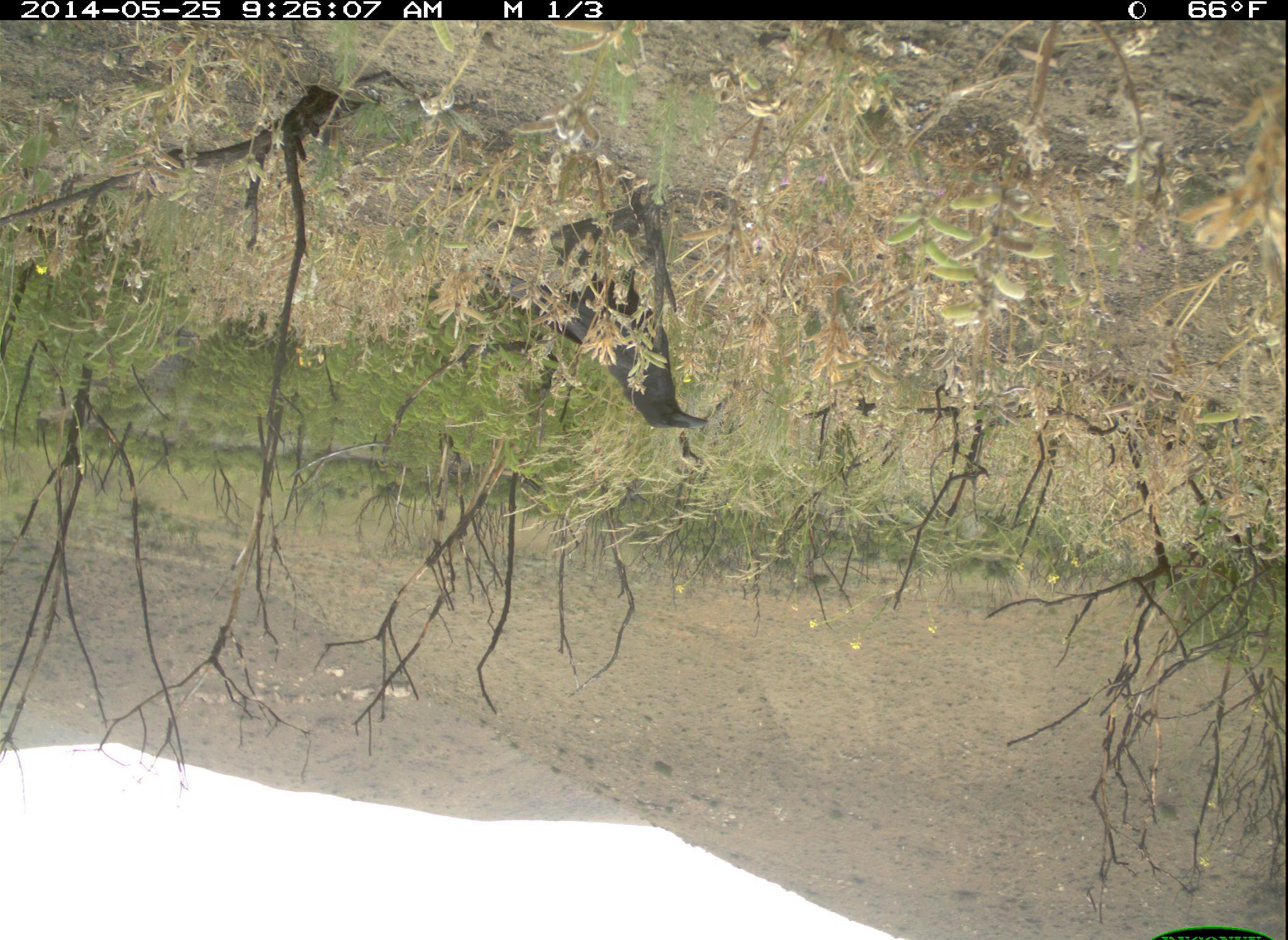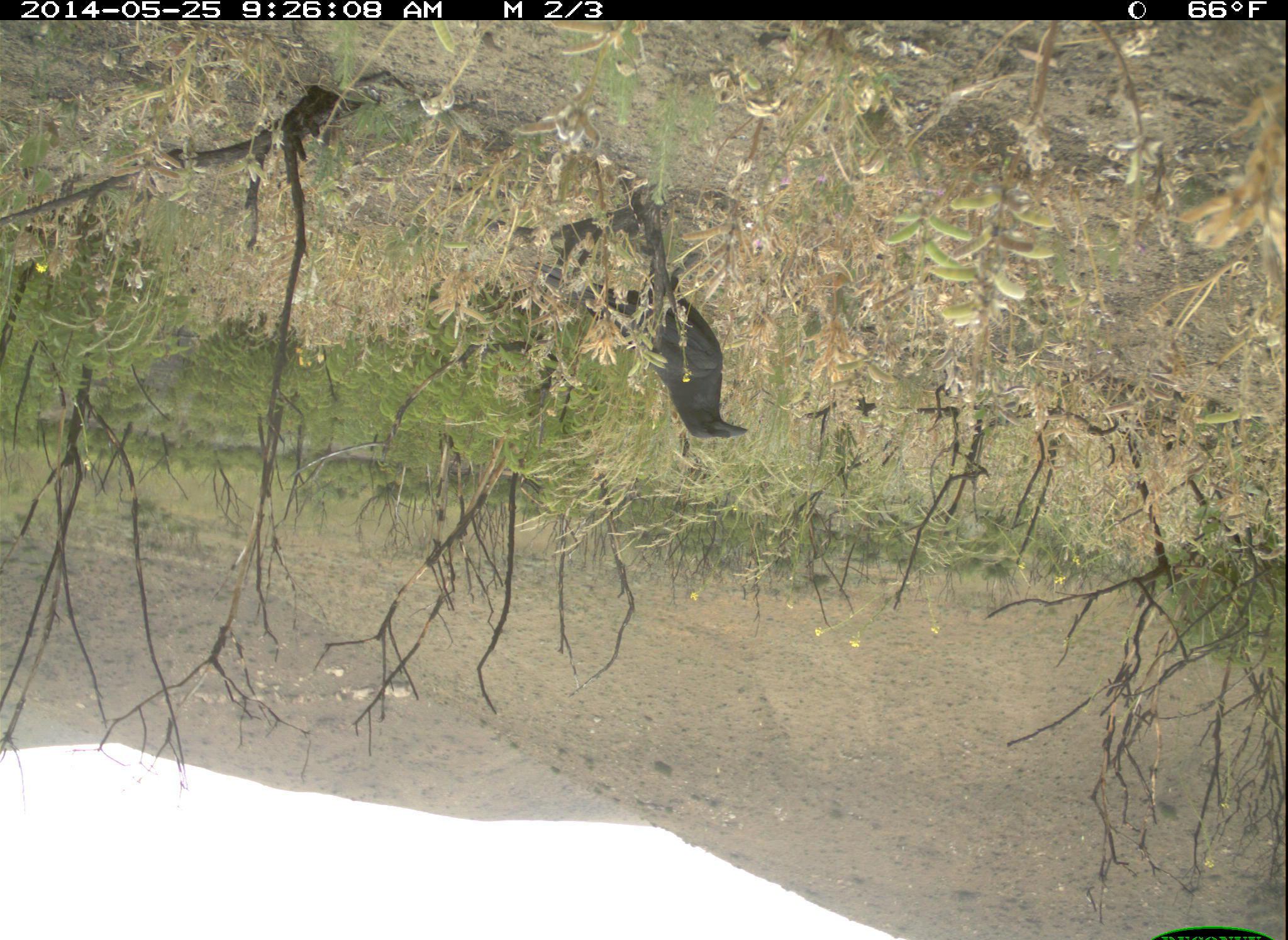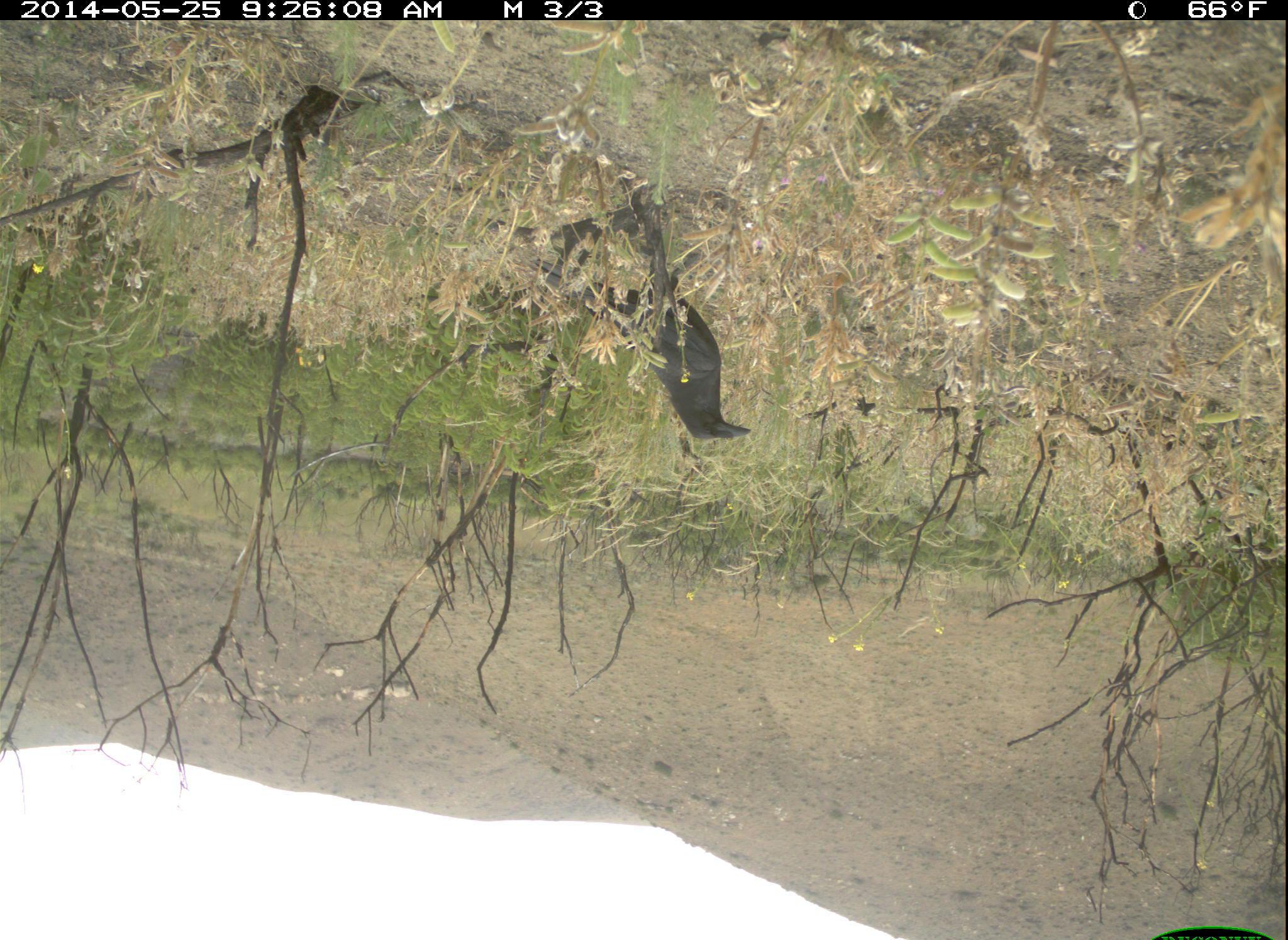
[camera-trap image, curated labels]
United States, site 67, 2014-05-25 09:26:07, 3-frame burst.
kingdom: Animalia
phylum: Chordata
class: Aves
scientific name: Aves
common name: bird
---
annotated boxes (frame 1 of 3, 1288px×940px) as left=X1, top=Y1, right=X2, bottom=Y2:
bird: left=477, top=219, right=711, bottom=428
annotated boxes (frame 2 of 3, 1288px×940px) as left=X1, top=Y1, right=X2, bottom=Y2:
bird: left=527, top=253, right=748, bottom=439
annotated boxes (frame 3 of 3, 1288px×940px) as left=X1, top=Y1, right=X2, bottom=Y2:
bird: left=531, top=253, right=754, bottom=440